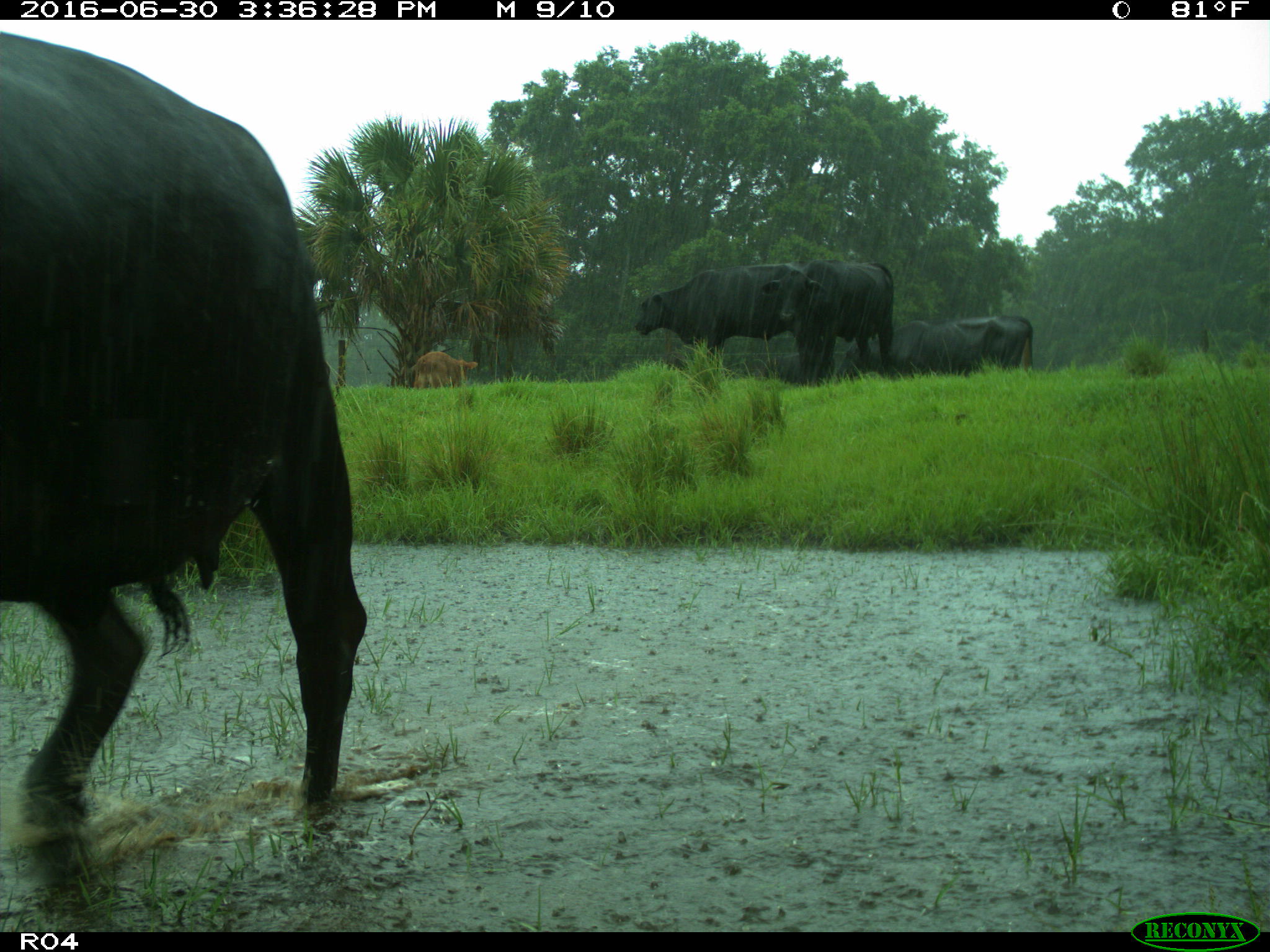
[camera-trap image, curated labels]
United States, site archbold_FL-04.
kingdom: Animalia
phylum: Chordata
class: Mammalia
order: Artiodactyla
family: Bovidae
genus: Bos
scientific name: Bos taurus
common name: domestic cow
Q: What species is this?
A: Bos taurus (domestic cow).